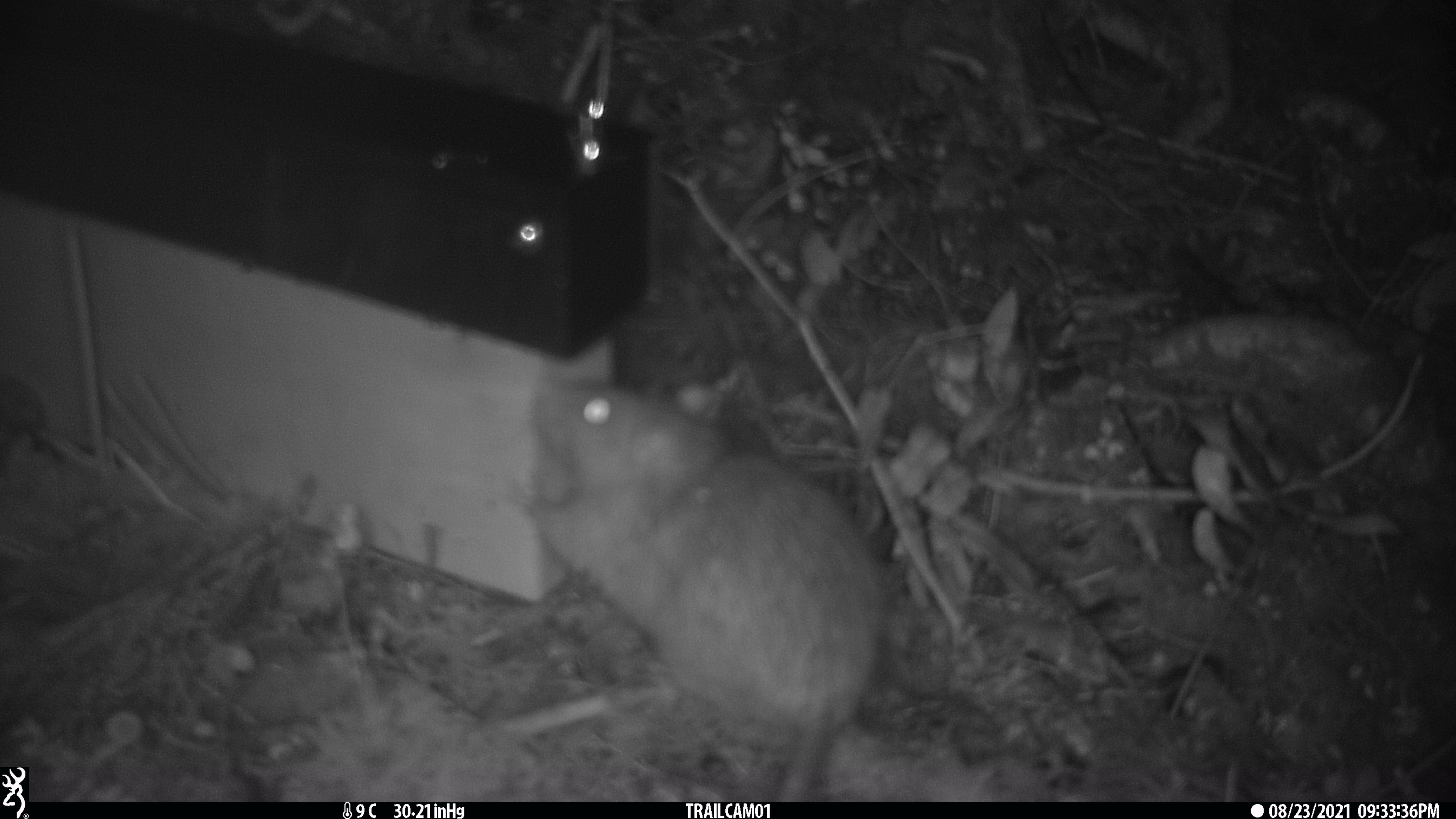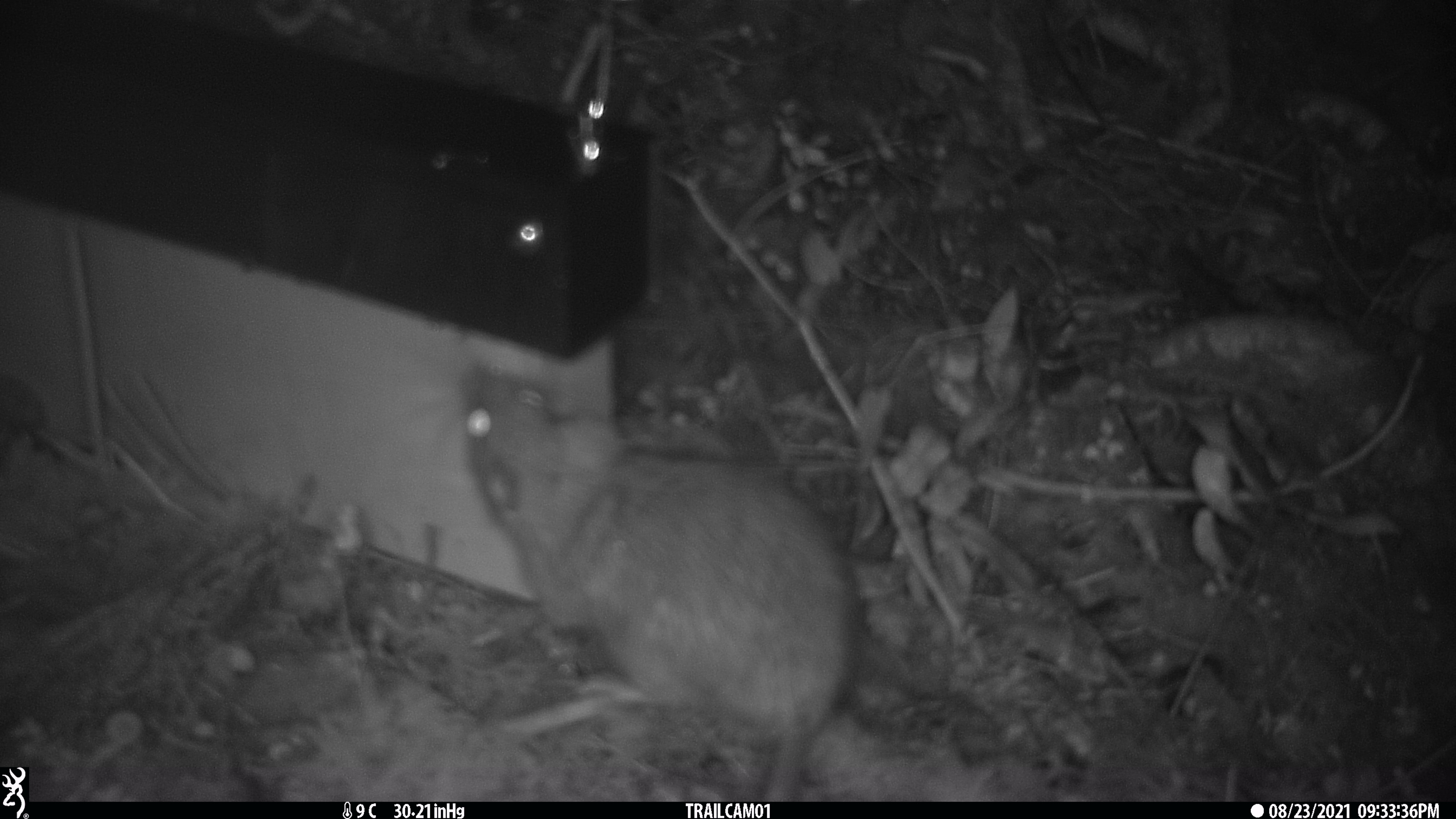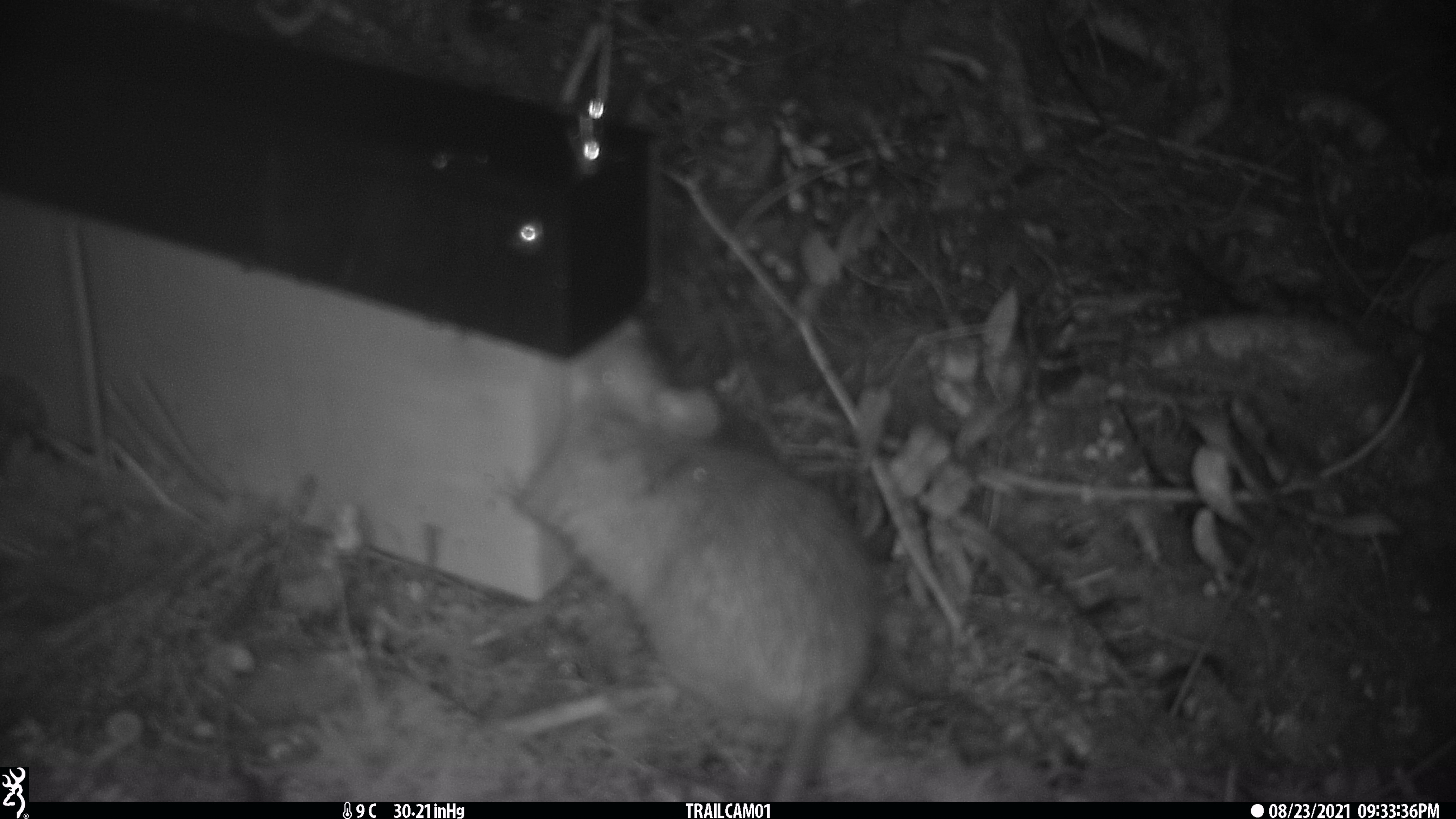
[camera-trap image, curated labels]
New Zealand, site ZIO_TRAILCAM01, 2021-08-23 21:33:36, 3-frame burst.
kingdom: Animalia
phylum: Chordata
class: Mammalia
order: Rodentia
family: Muridae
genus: Rattus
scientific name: Rattus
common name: rat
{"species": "rat (Rattus)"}